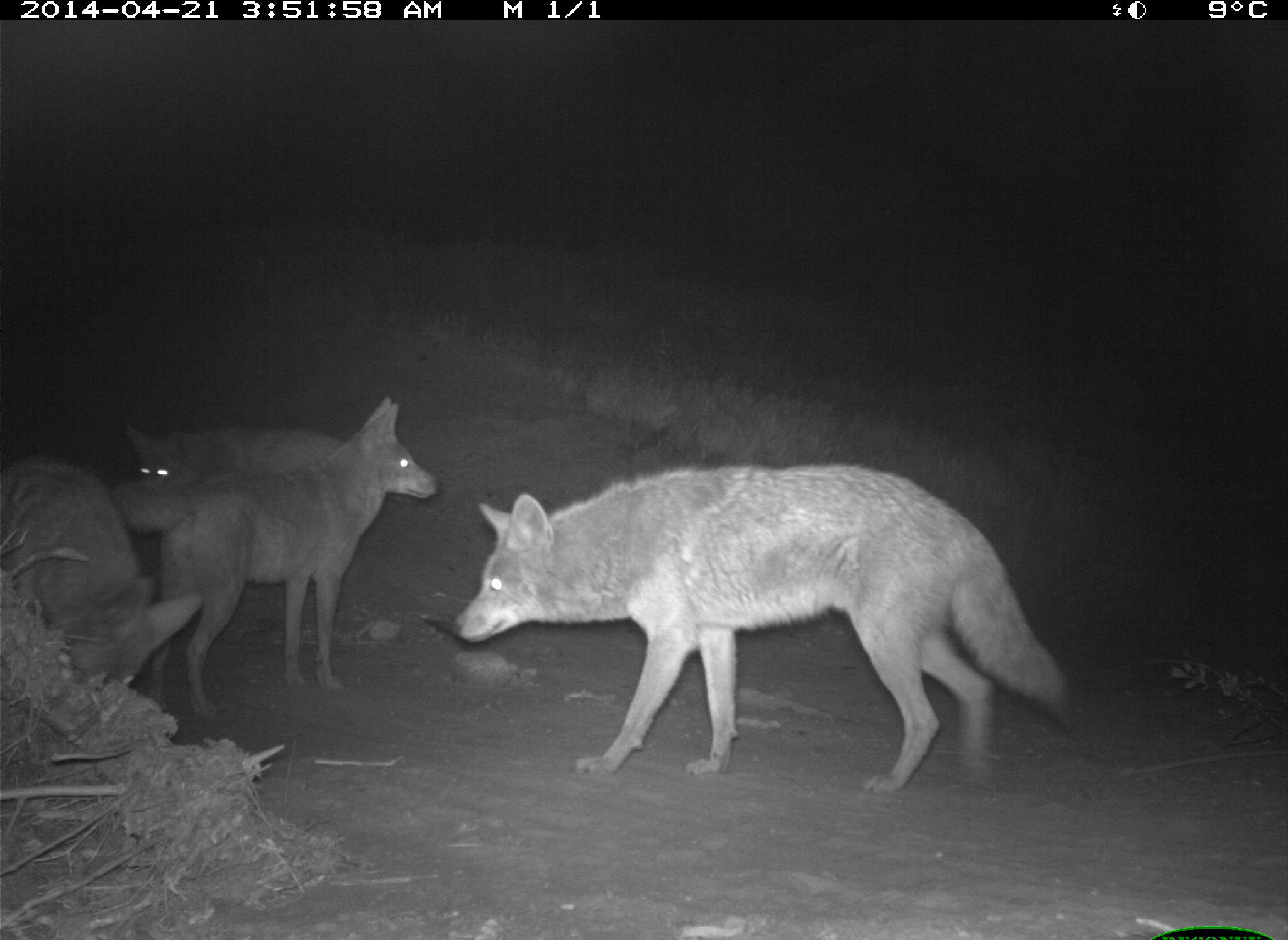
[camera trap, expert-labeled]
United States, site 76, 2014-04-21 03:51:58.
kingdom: Animalia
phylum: Chordata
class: Mammalia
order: Carnivora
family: Canidae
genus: Canis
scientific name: Canis latrans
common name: coyote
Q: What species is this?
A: Coyote (Canis latrans).